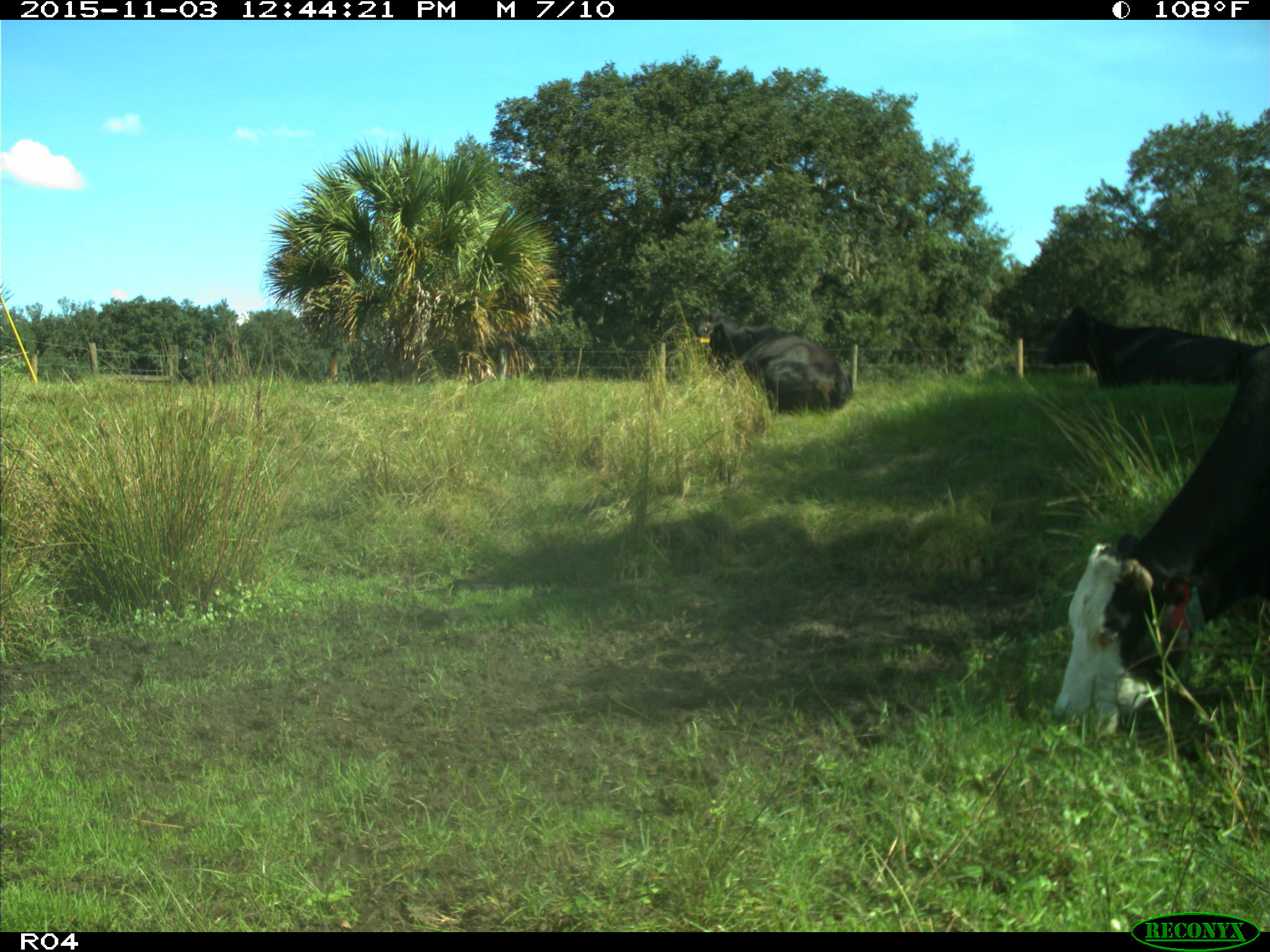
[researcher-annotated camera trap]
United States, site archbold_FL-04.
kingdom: Animalia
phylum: Chordata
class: Mammalia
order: Artiodactyla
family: Bovidae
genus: Bos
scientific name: Bos taurus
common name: domestic cow